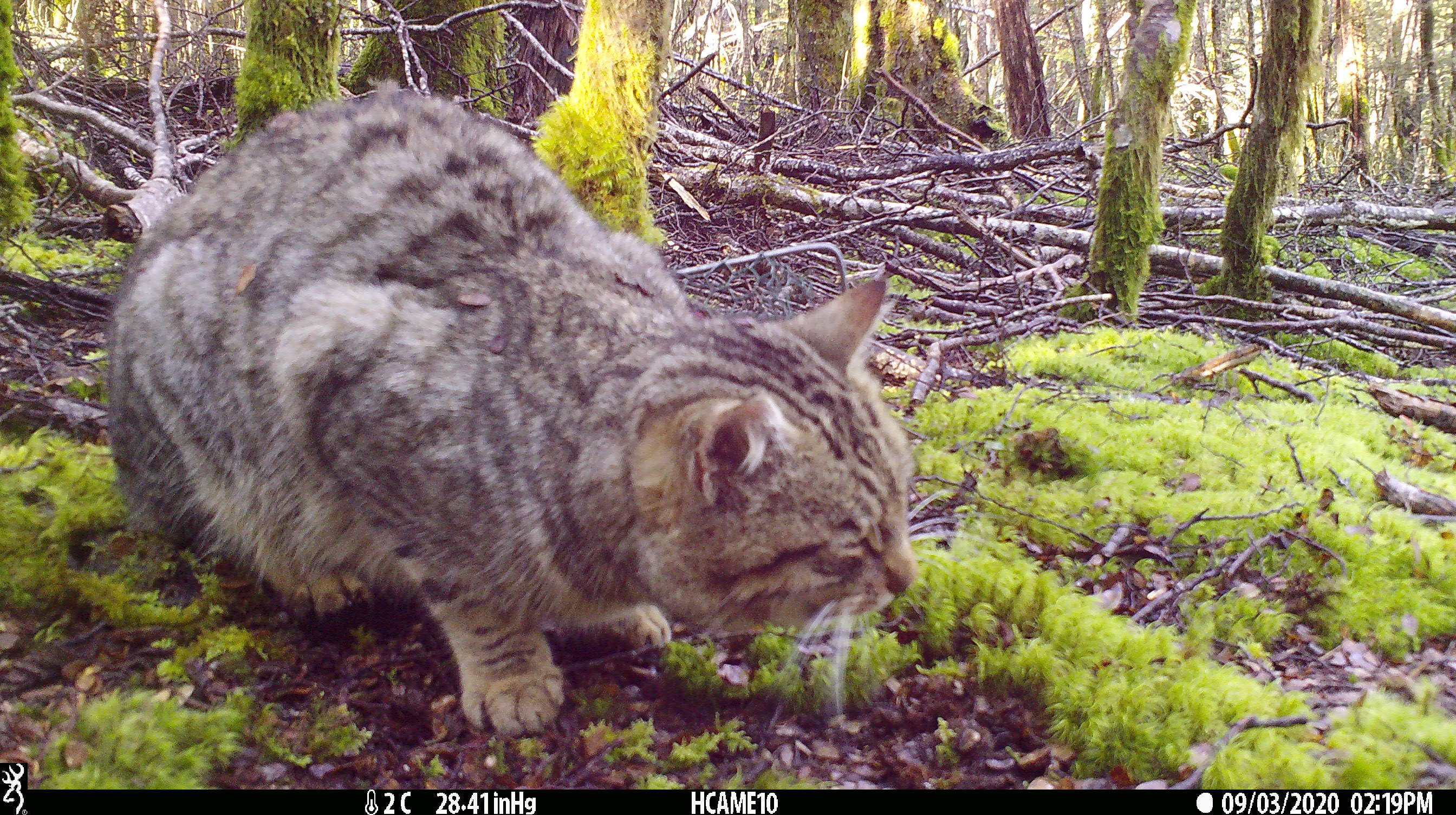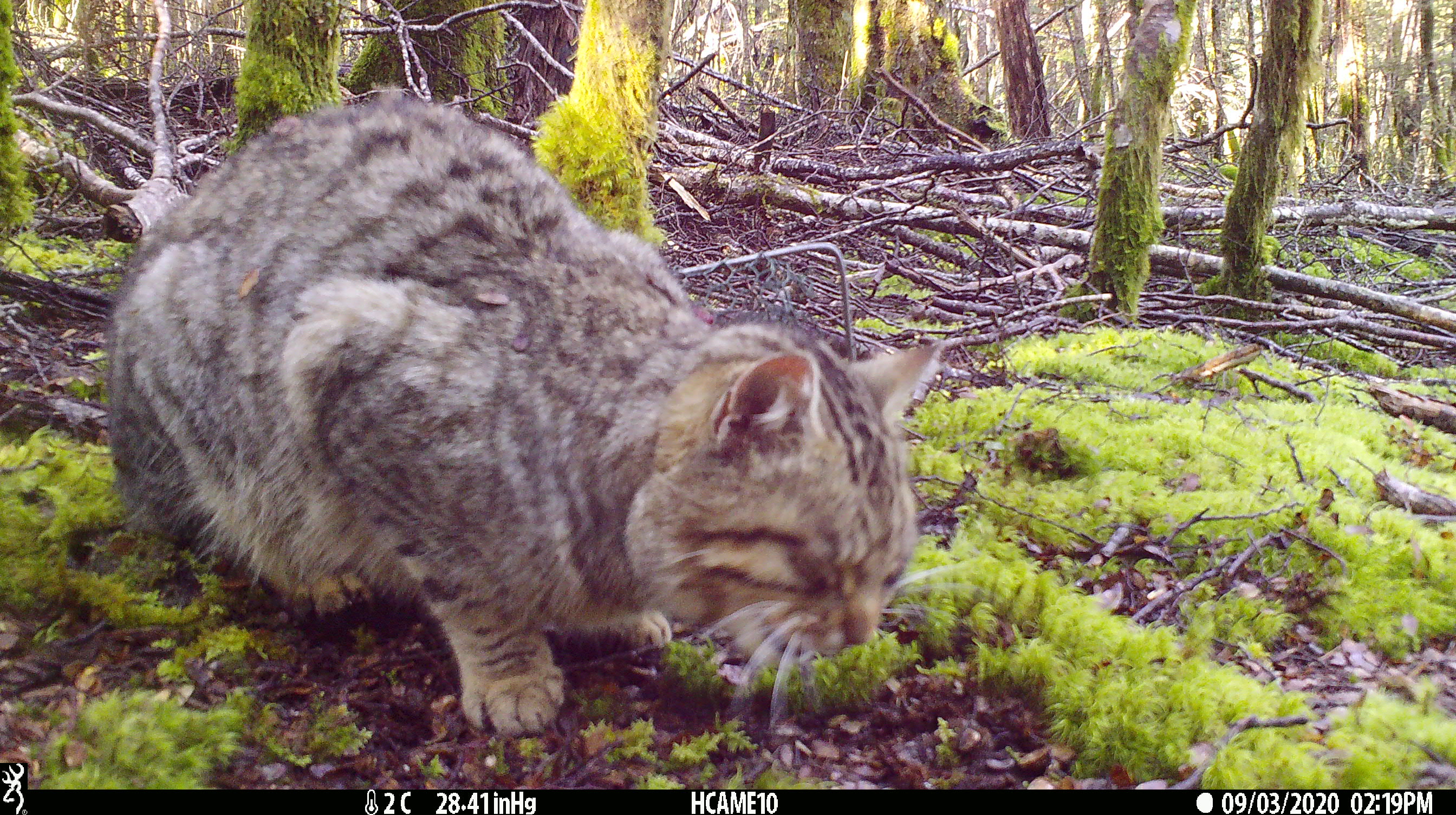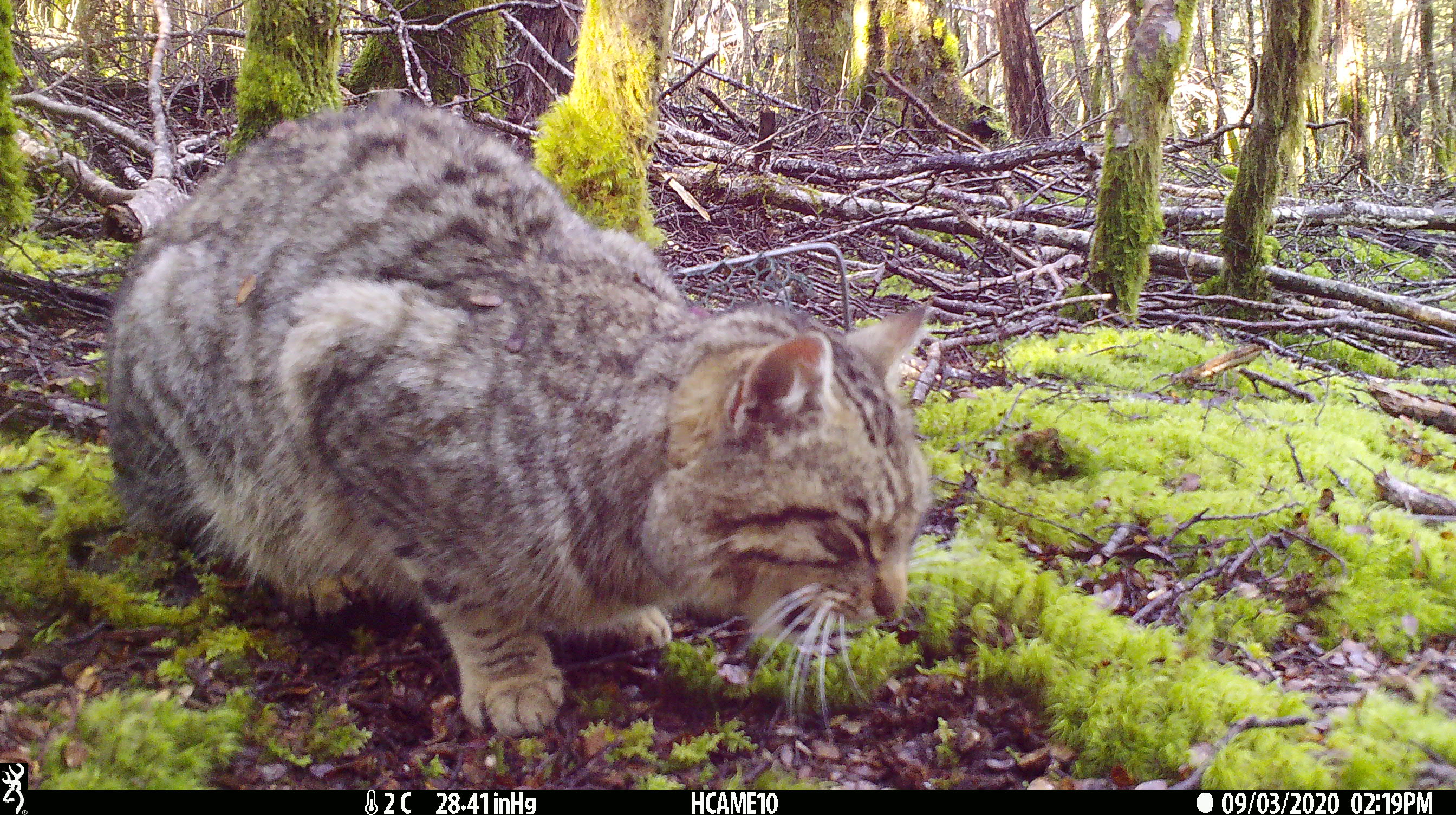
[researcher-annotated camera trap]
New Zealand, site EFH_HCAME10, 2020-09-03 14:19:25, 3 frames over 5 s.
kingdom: Animalia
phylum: Chordata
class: Mammalia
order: Carnivora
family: Felidae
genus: Felis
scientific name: Felis catus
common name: domestic cat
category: cat